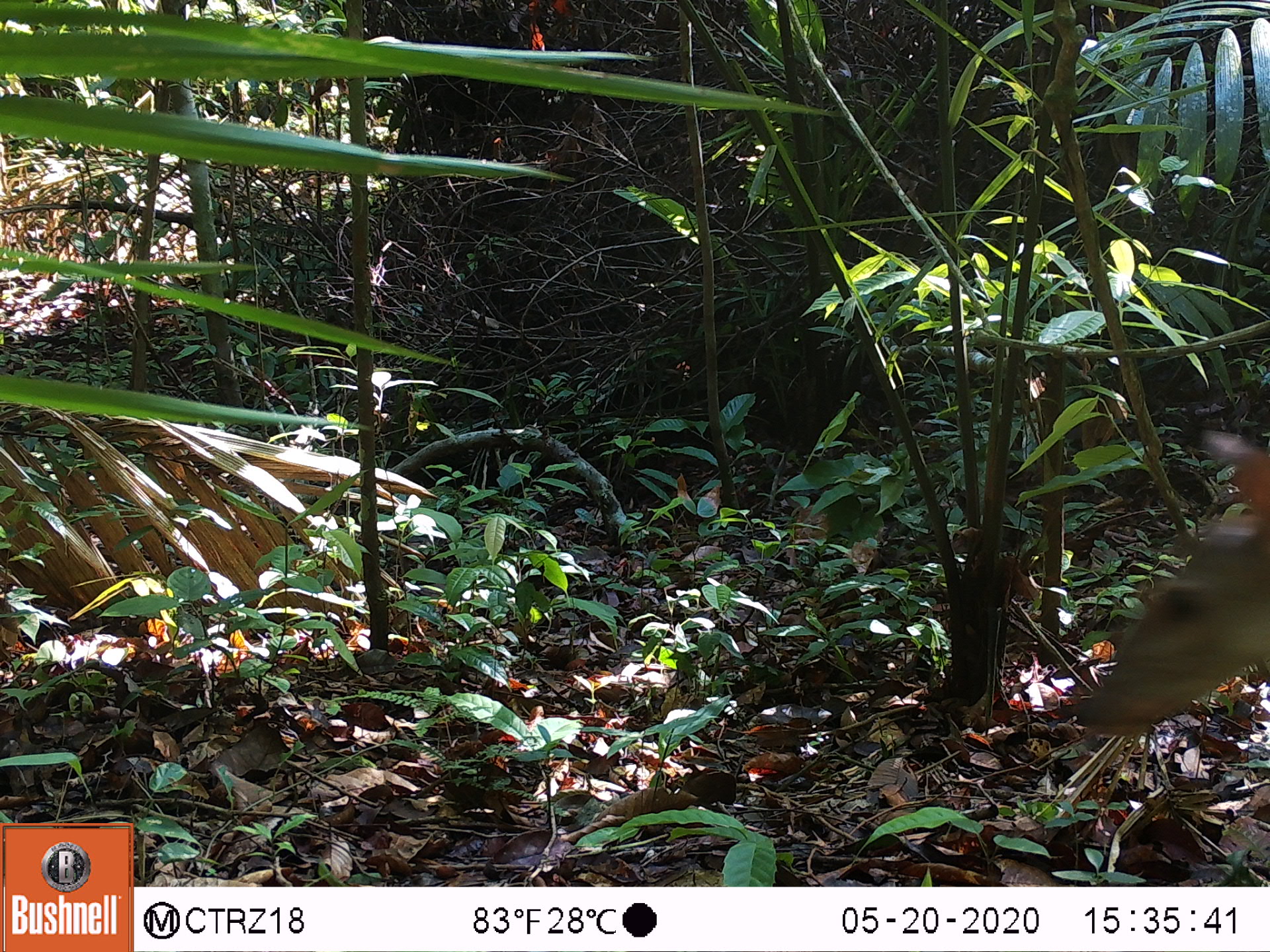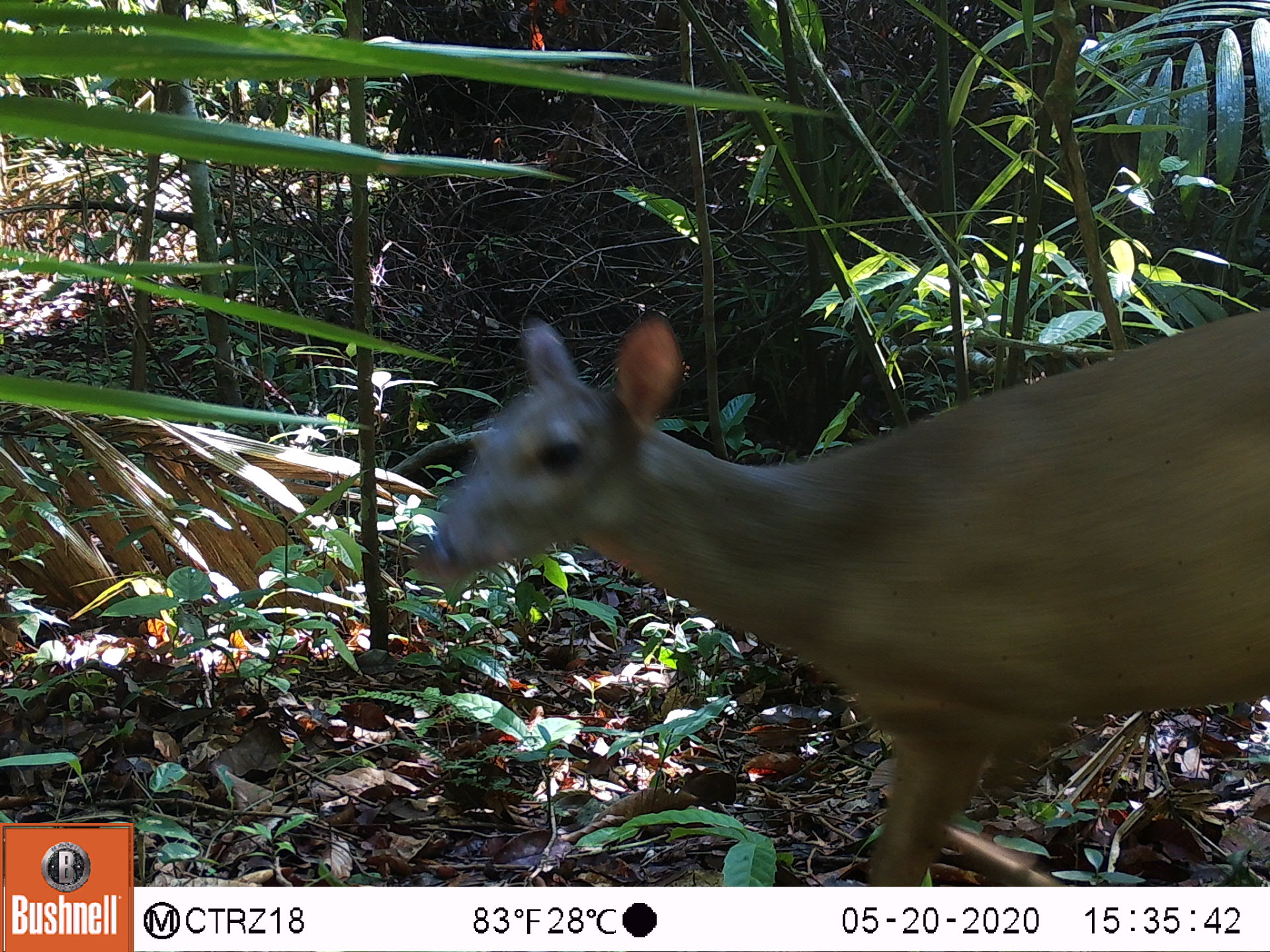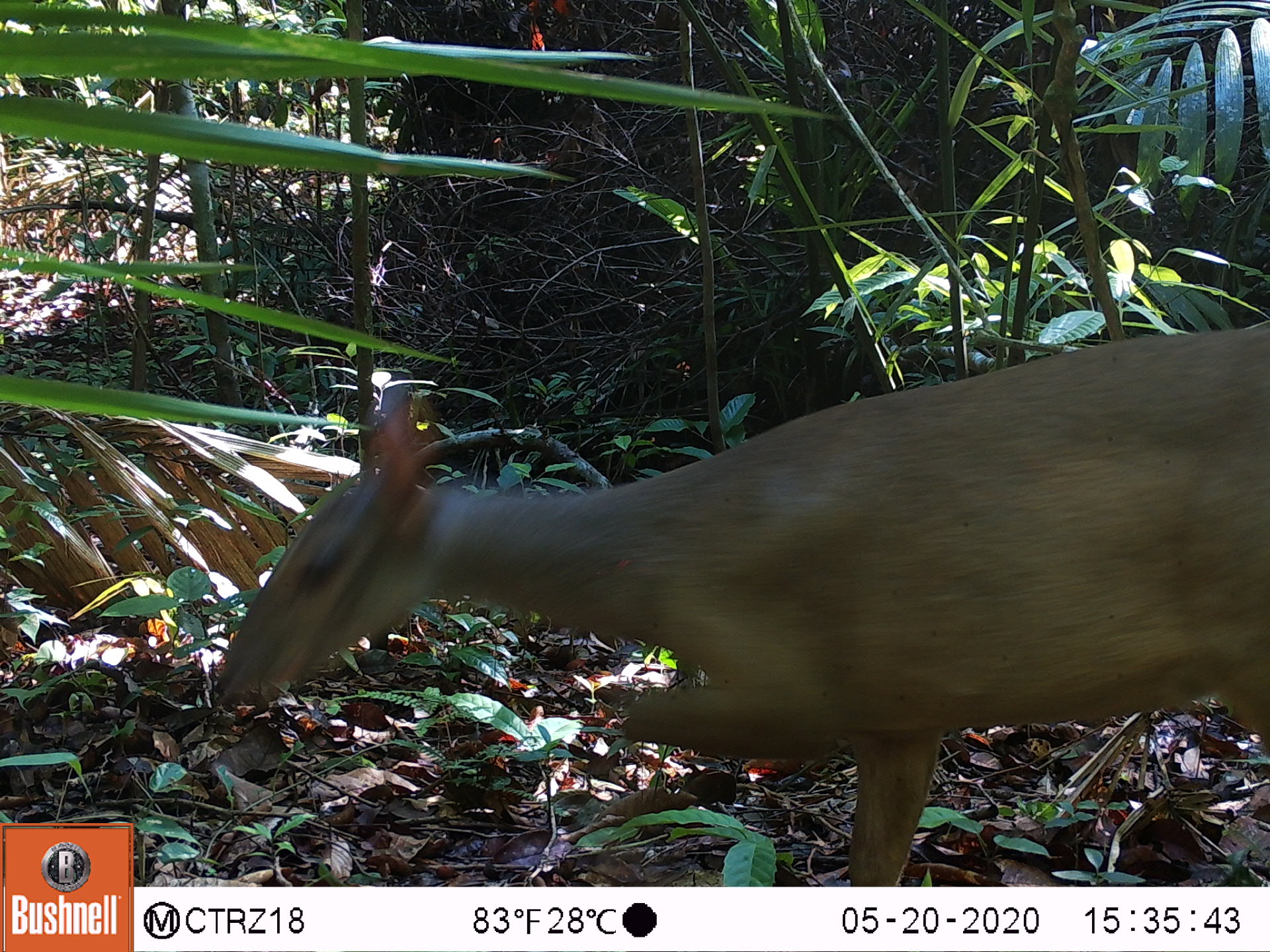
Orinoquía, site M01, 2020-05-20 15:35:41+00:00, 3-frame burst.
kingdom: Animalia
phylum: Chordata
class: Mammalia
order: Artiodactyla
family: Cervidae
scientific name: Cervidae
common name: deer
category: unknown cervid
Unknown cervid (deer) (Cervidae).